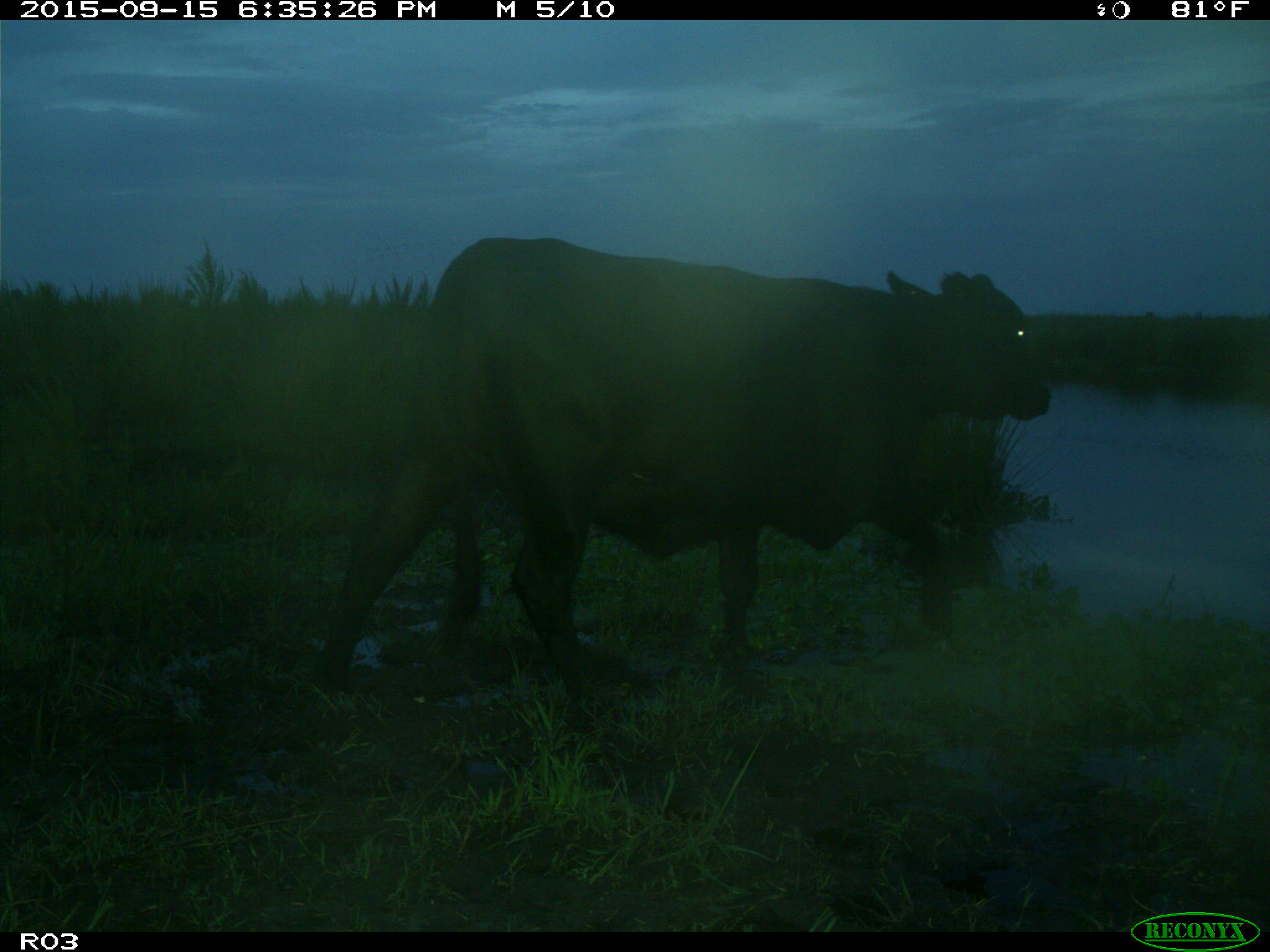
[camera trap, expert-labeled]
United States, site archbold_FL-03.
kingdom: Animalia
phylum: Chordata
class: Mammalia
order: Artiodactyla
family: Bovidae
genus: Bos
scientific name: Bos taurus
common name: domestic cow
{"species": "Bos taurus (domestic cow)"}